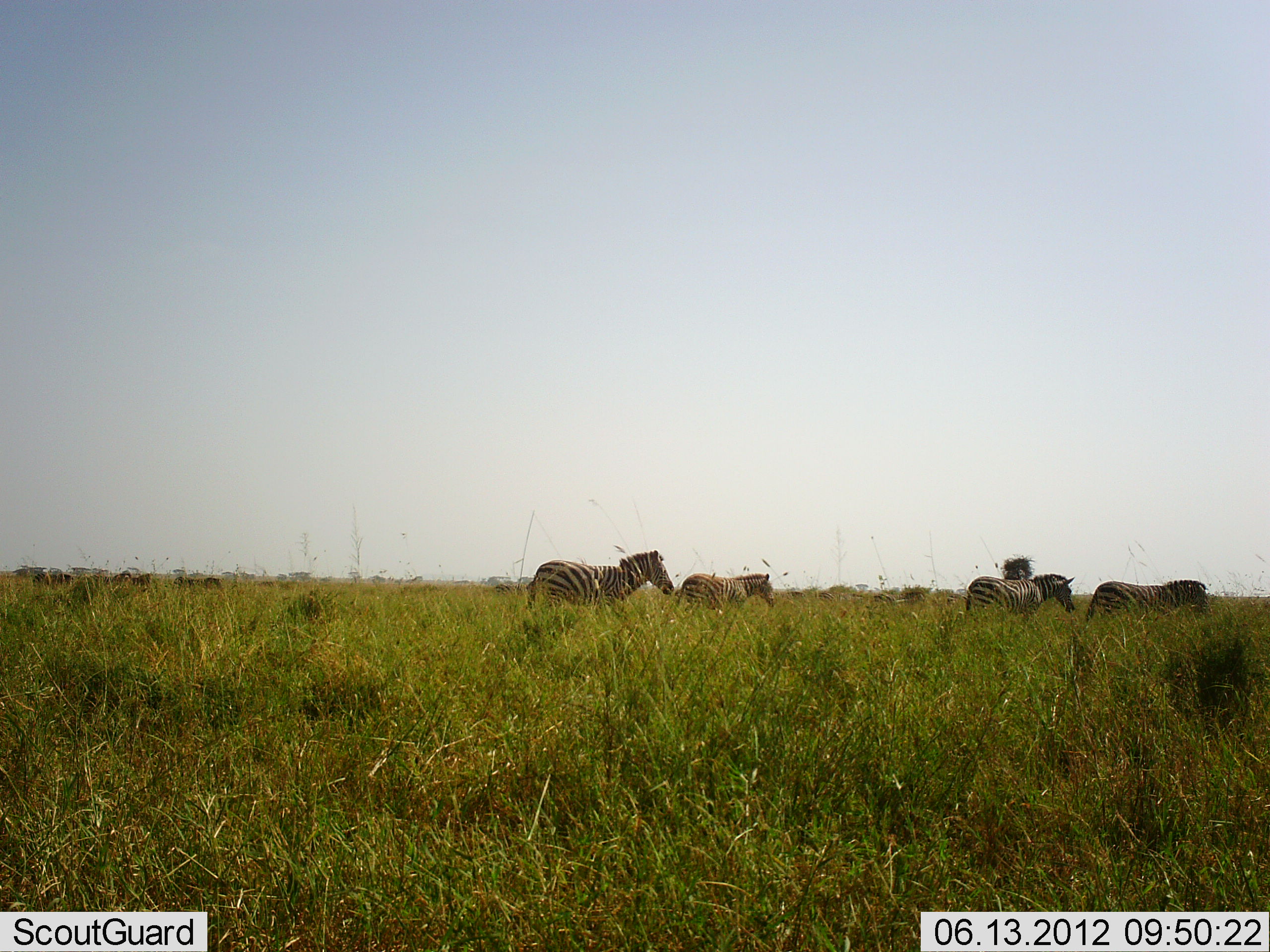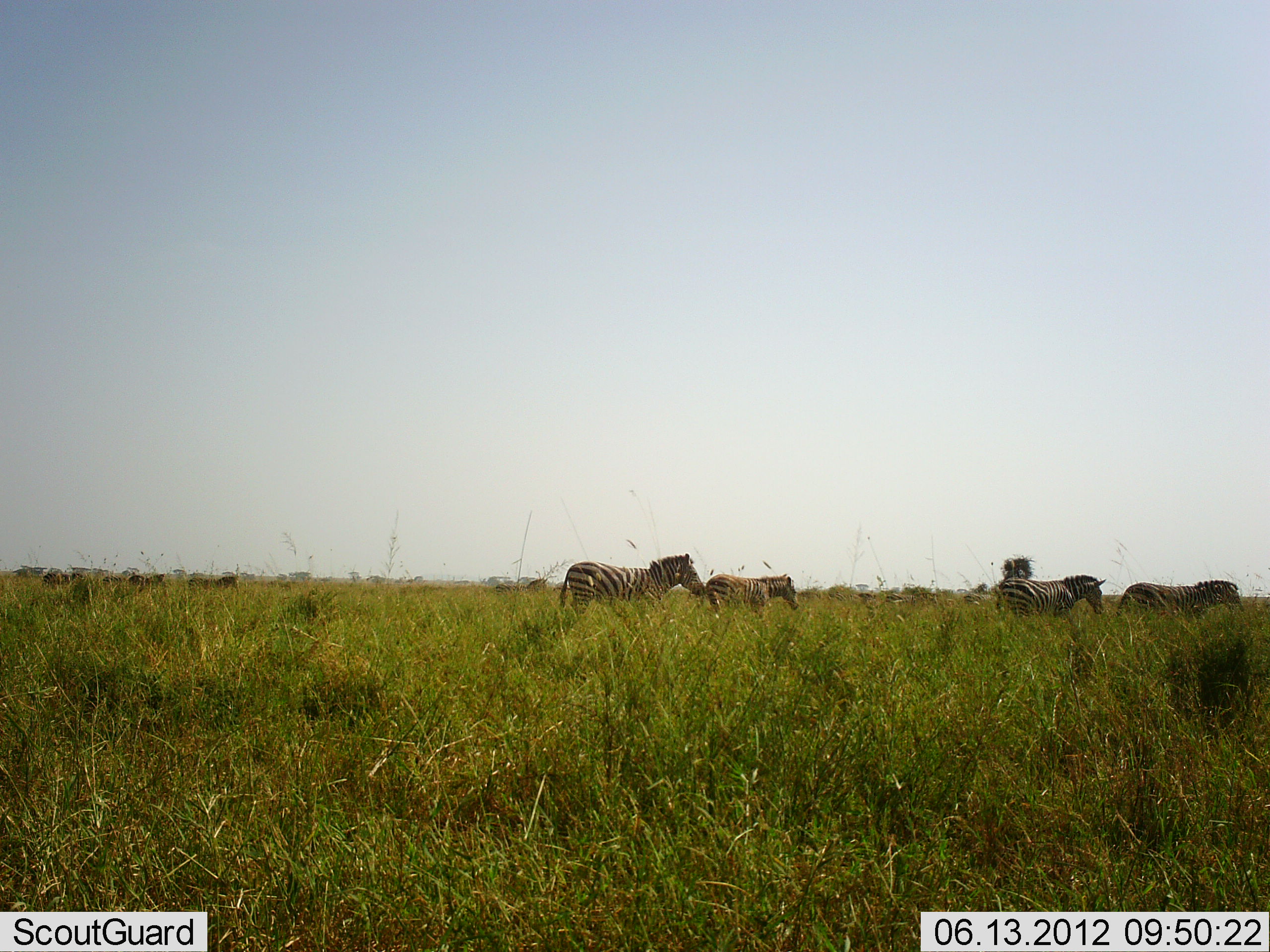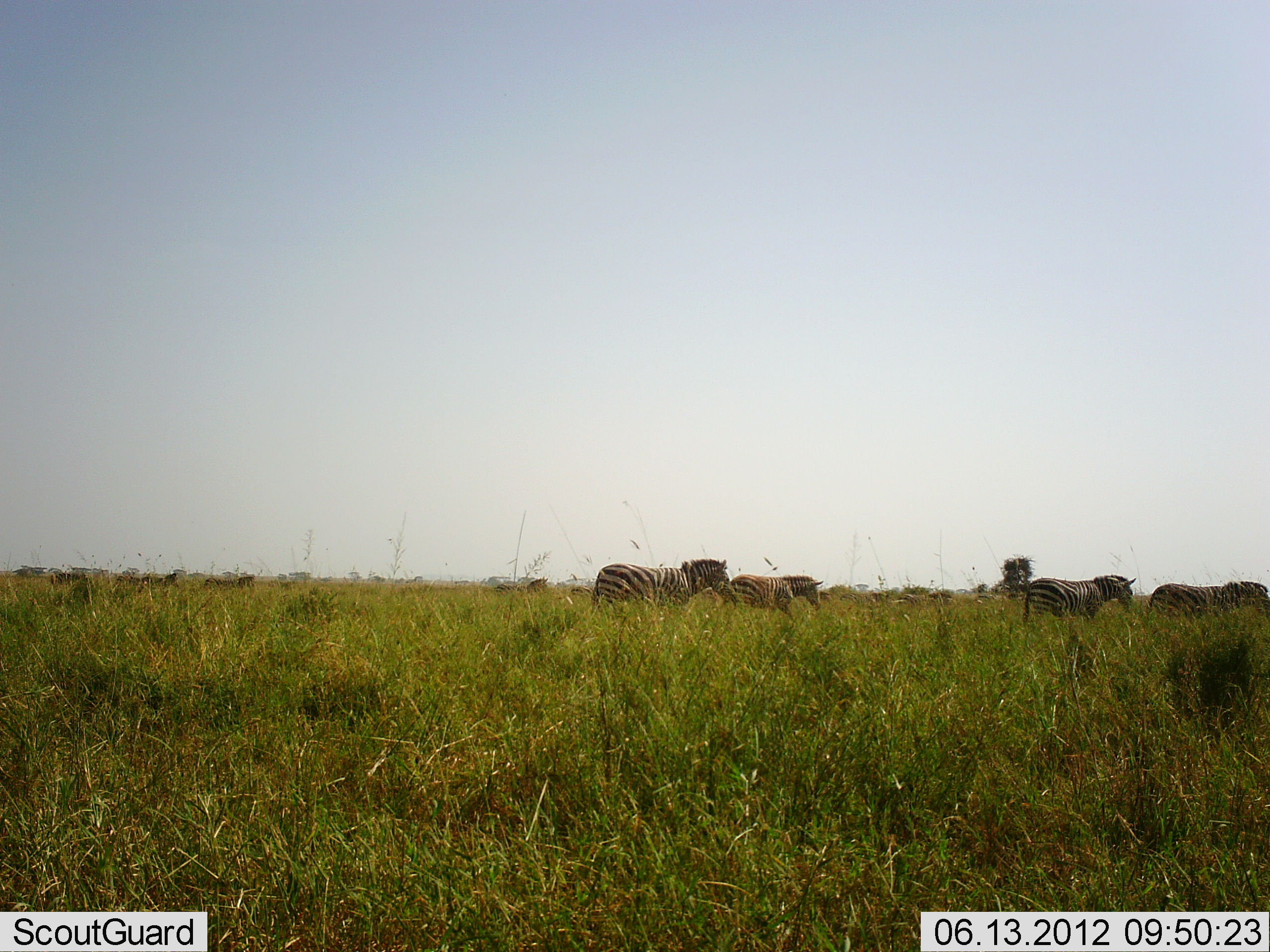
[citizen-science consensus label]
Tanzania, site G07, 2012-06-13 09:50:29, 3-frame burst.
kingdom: Animalia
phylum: Chordata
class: Mammalia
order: Perissodactyla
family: Equidae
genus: Equus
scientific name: Equus quagga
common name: plains zebra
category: zebra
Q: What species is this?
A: Zebra (plains zebra) (Equus quagga).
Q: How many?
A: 4.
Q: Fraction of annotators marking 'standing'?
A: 42%.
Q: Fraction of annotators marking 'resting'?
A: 0%.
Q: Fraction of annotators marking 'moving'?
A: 58%.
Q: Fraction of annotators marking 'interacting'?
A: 0%.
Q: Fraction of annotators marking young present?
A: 8%.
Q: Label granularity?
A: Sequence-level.